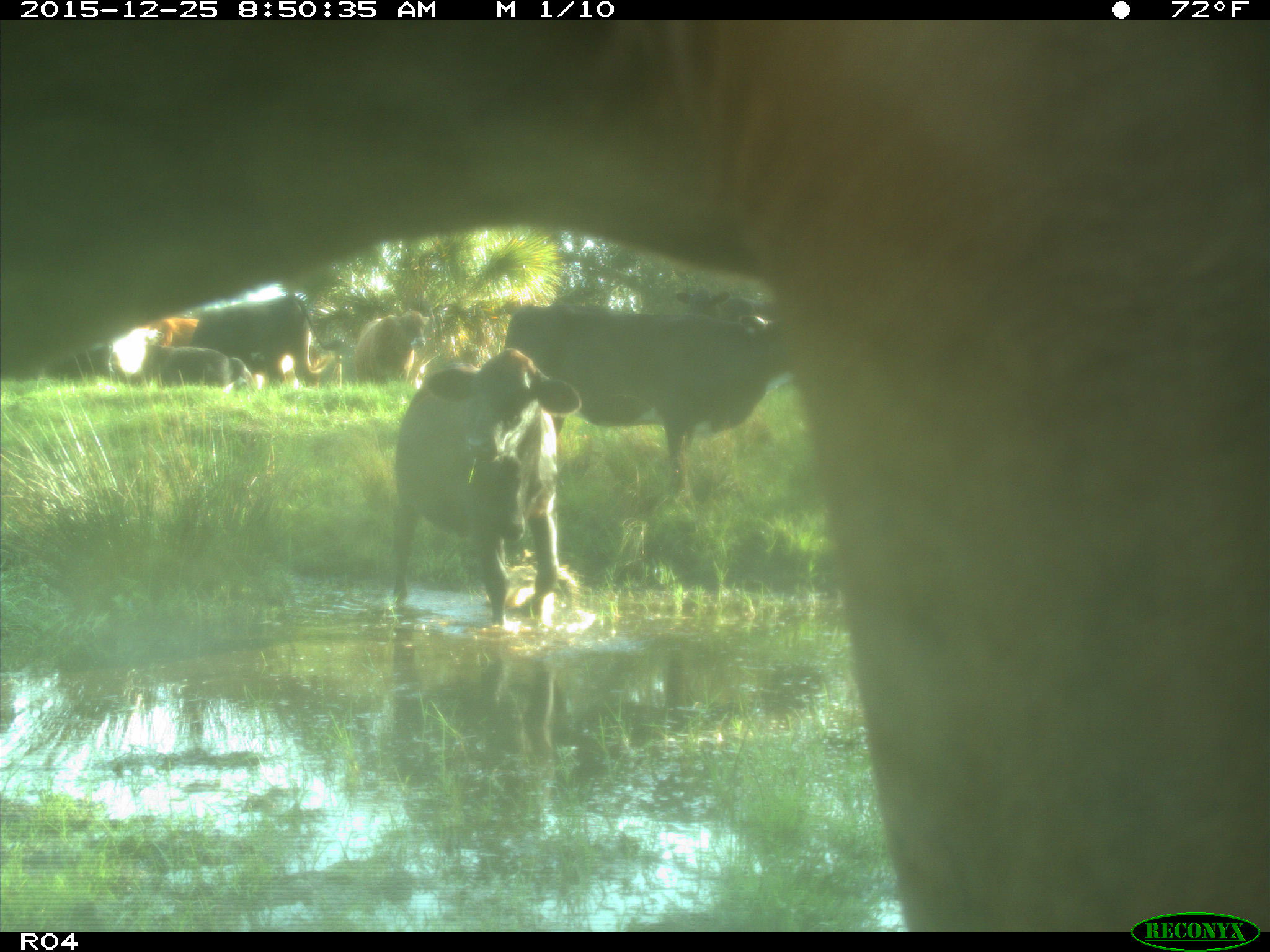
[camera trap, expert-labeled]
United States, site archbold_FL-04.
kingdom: Animalia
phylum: Chordata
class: Mammalia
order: Artiodactyla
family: Bovidae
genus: Bos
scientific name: Bos taurus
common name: domestic cow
Bos taurus (domestic cow).